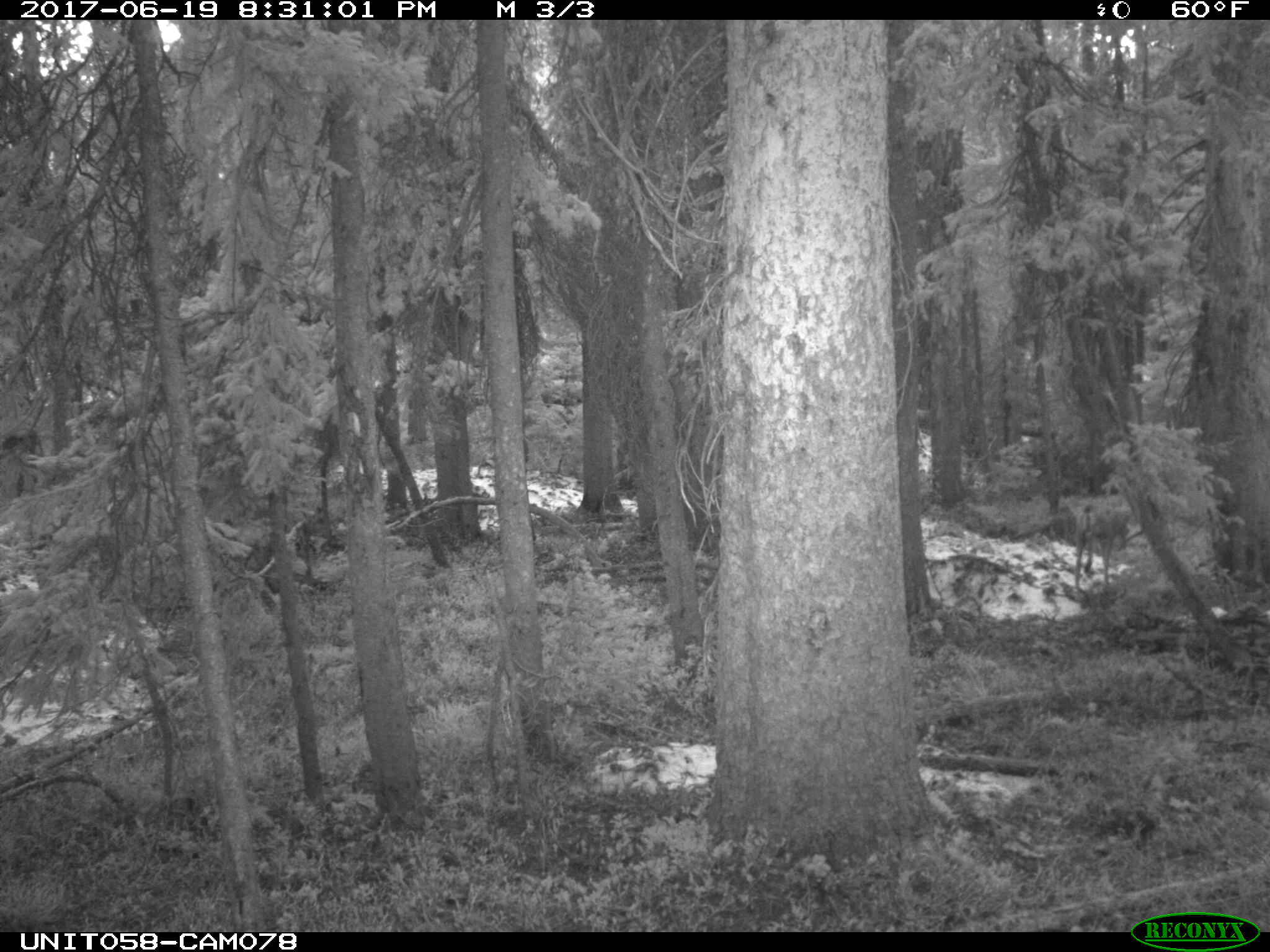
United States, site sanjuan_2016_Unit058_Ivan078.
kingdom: Animalia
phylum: Chordata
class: Mammalia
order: Artiodactyla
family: Cervidae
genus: Odocoileus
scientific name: Odocoileus hemionus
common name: mule deer